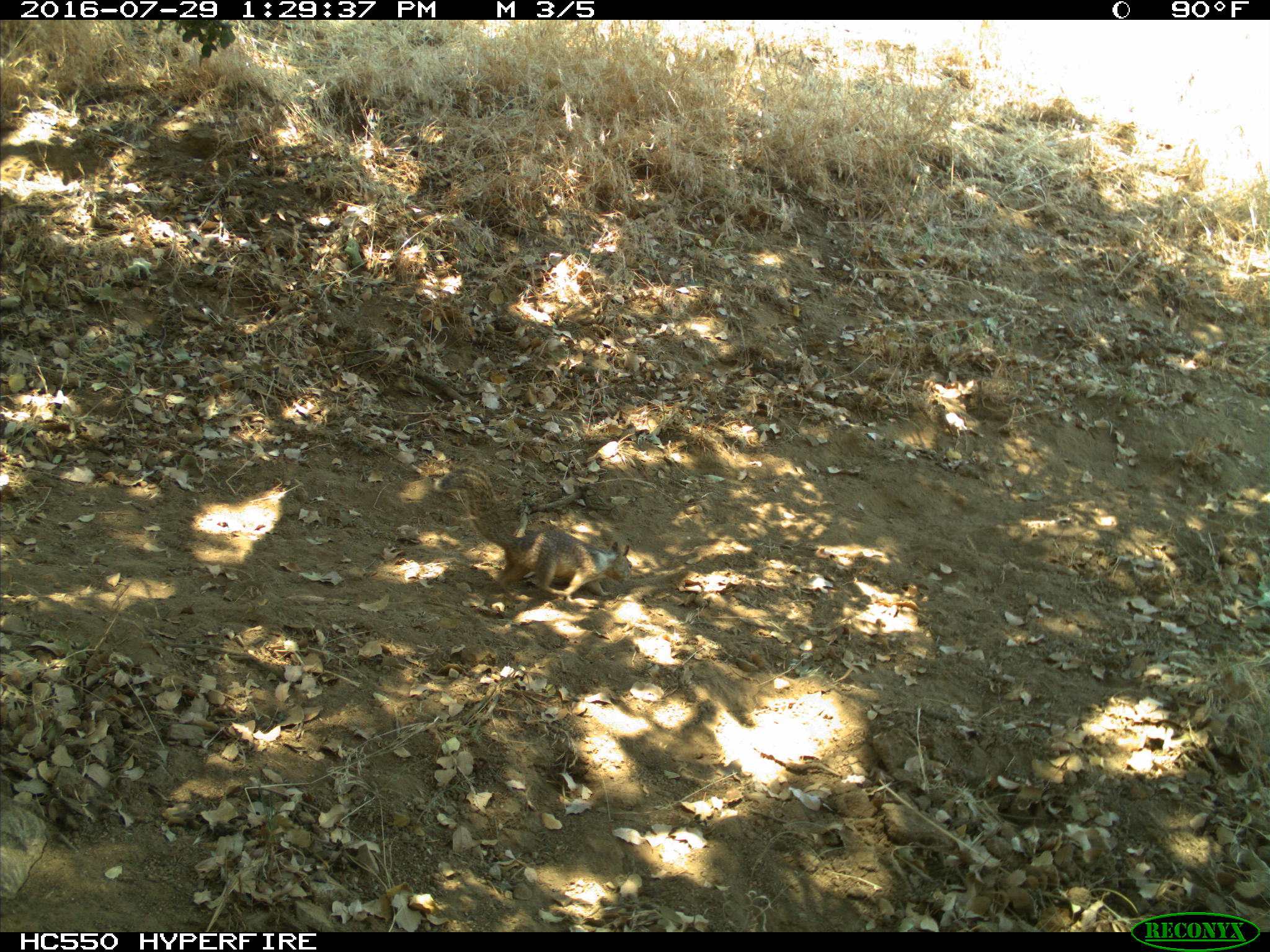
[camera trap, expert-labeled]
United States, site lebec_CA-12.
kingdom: Animalia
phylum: Chordata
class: Mammalia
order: Rodentia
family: Sciuridae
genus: Otospermophilus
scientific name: Otospermophilus beecheyi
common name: california ground squirrel